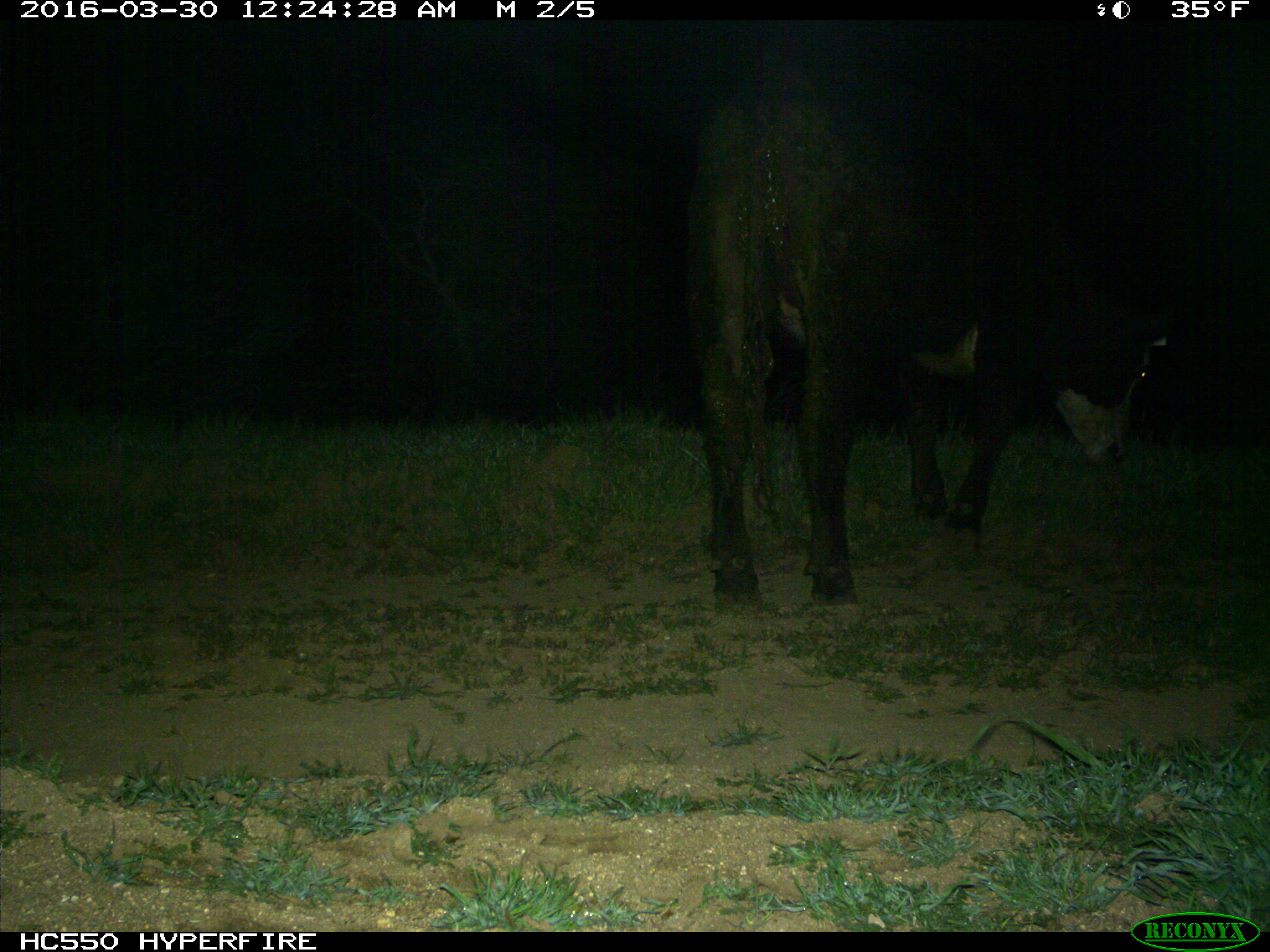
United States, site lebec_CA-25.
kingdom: Animalia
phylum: Chordata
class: Mammalia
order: Artiodactyla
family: Bovidae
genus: Bos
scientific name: Bos taurus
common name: domestic cow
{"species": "Bos taurus (domestic cow)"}